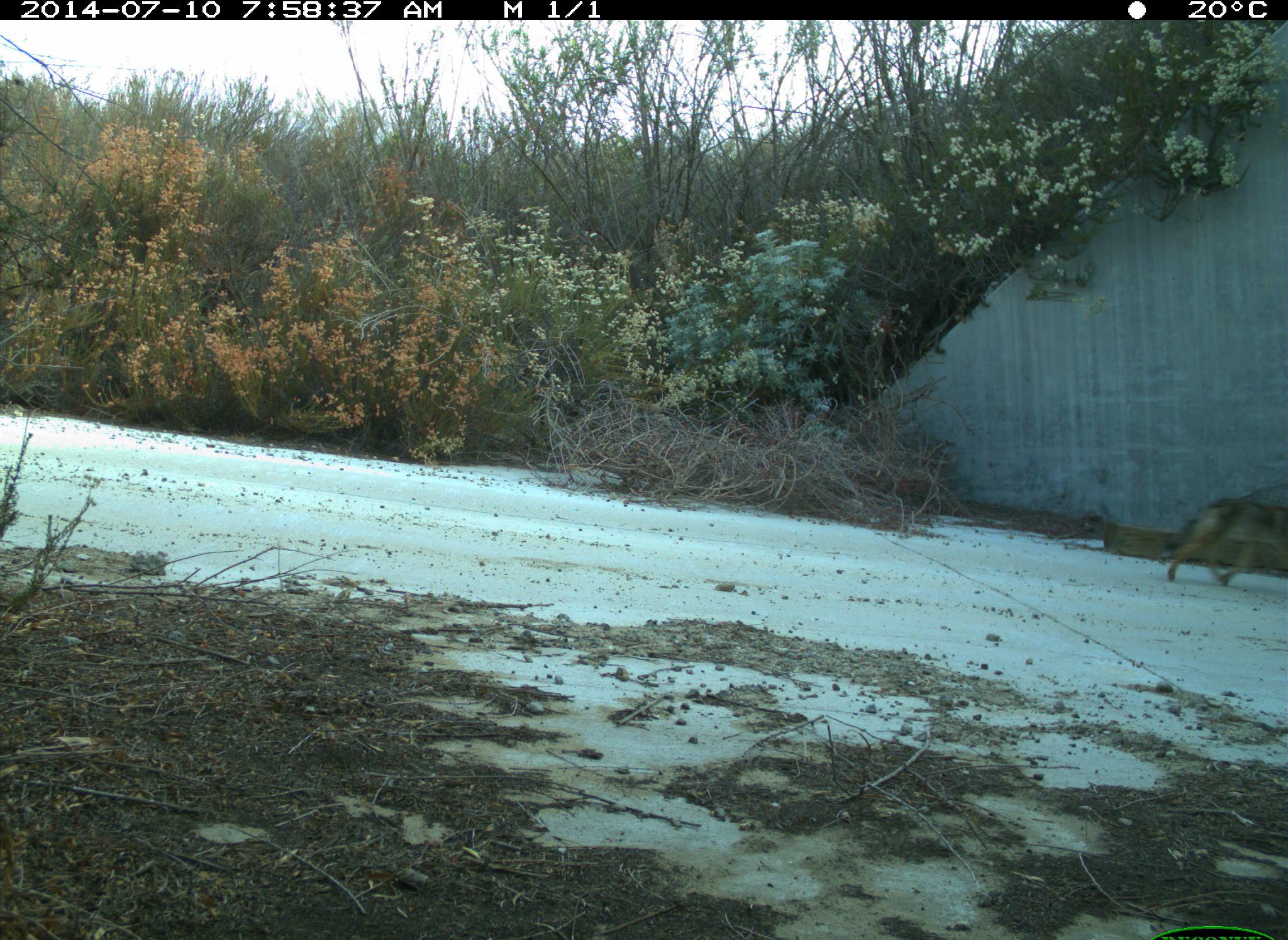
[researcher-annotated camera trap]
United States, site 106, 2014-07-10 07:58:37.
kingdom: Animalia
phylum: Chordata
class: Mammalia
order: Carnivora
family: Canidae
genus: Canis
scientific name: Canis latrans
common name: coyote